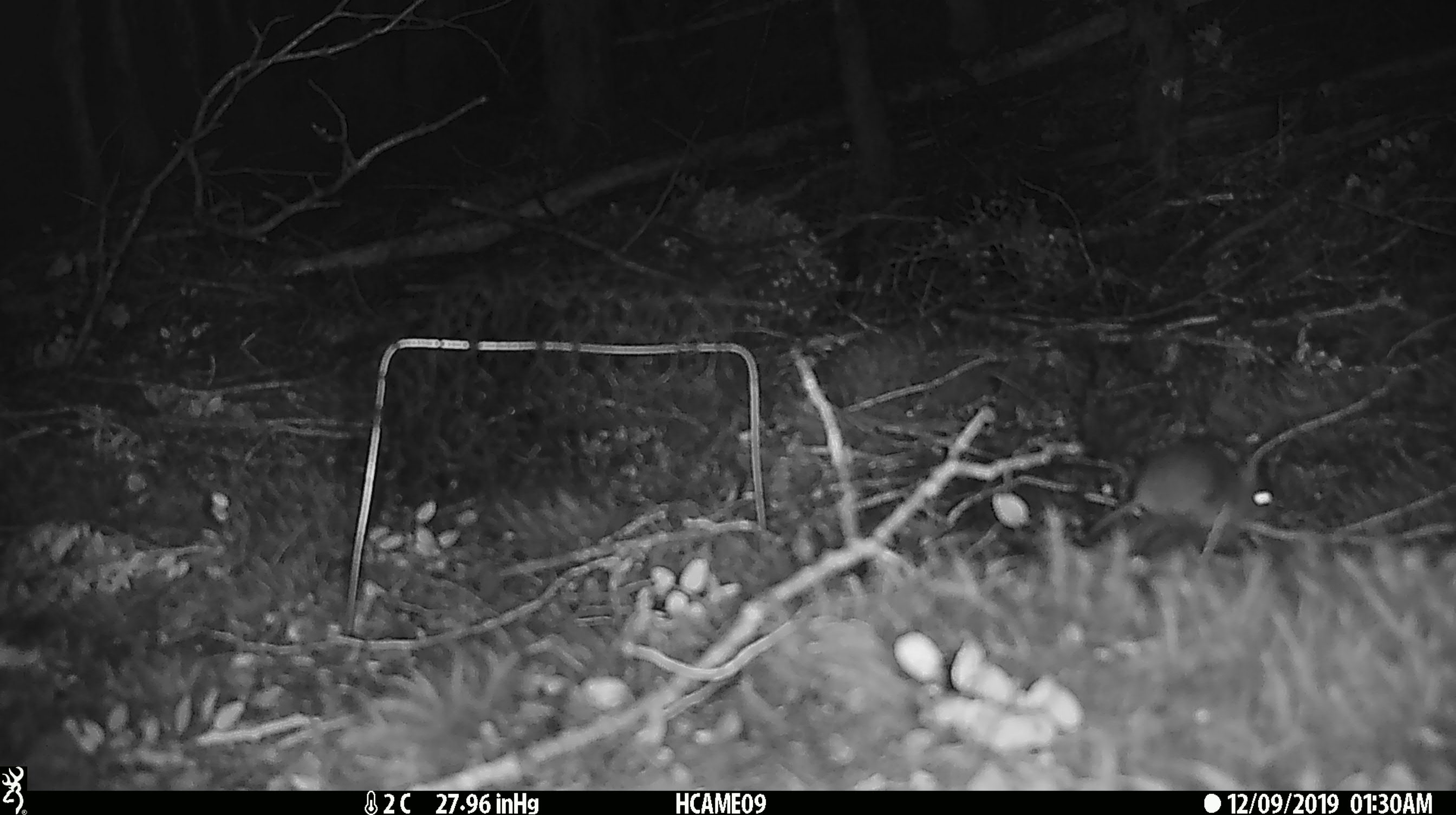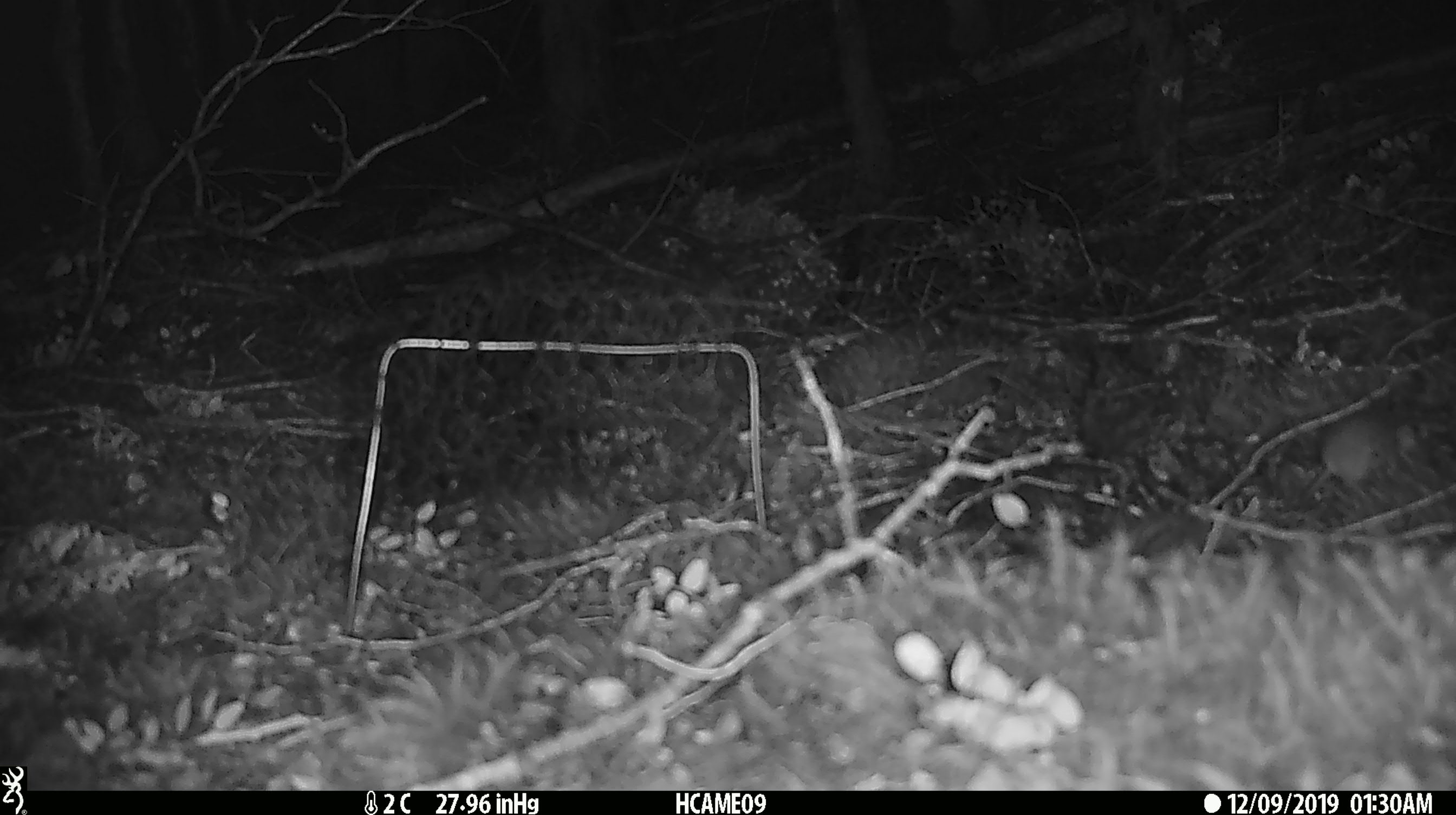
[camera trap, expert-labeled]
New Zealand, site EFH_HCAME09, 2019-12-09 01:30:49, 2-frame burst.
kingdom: Animalia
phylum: Chordata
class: Mammalia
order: Rodentia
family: Muridae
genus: Mus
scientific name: Mus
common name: mouse